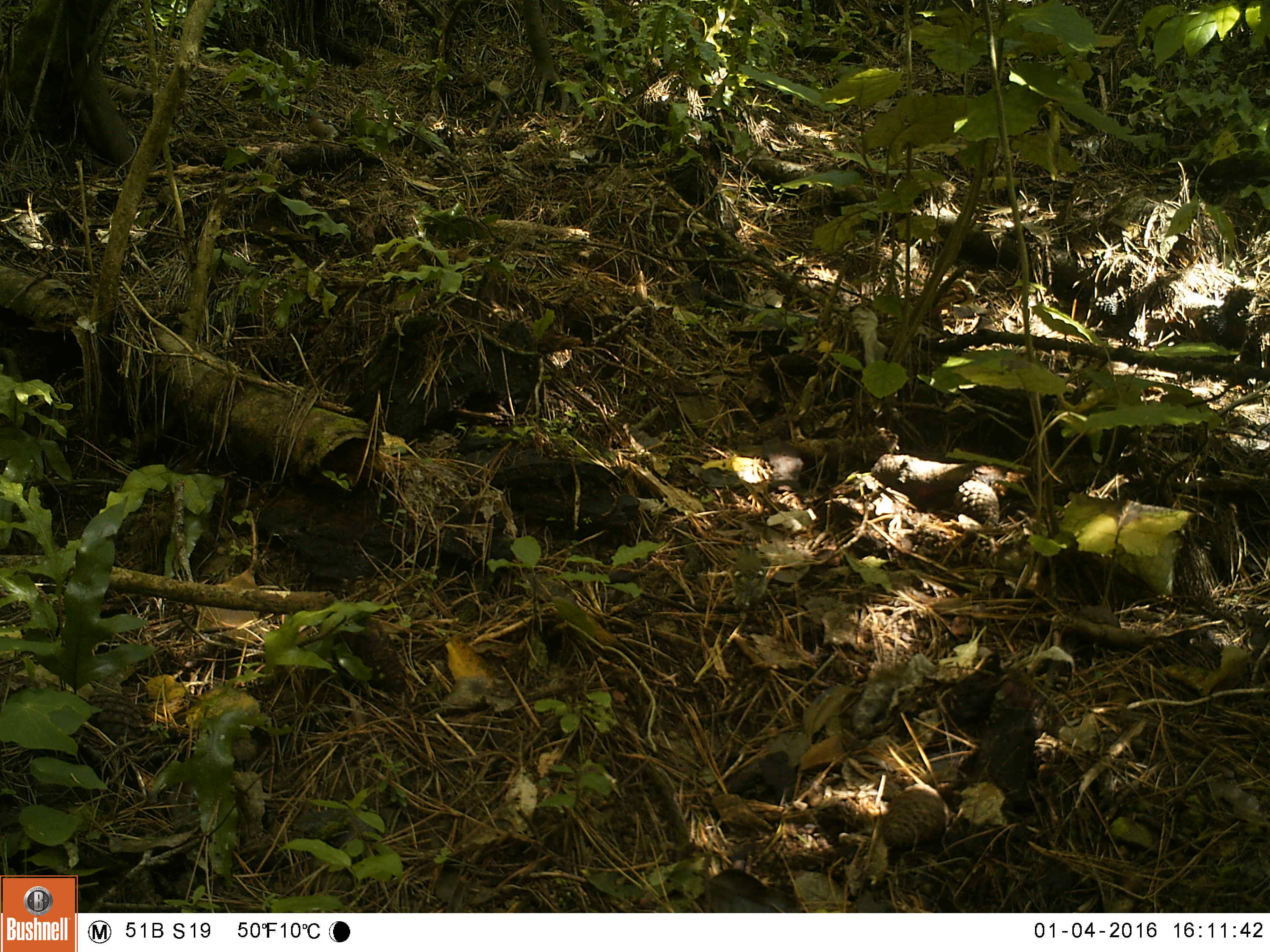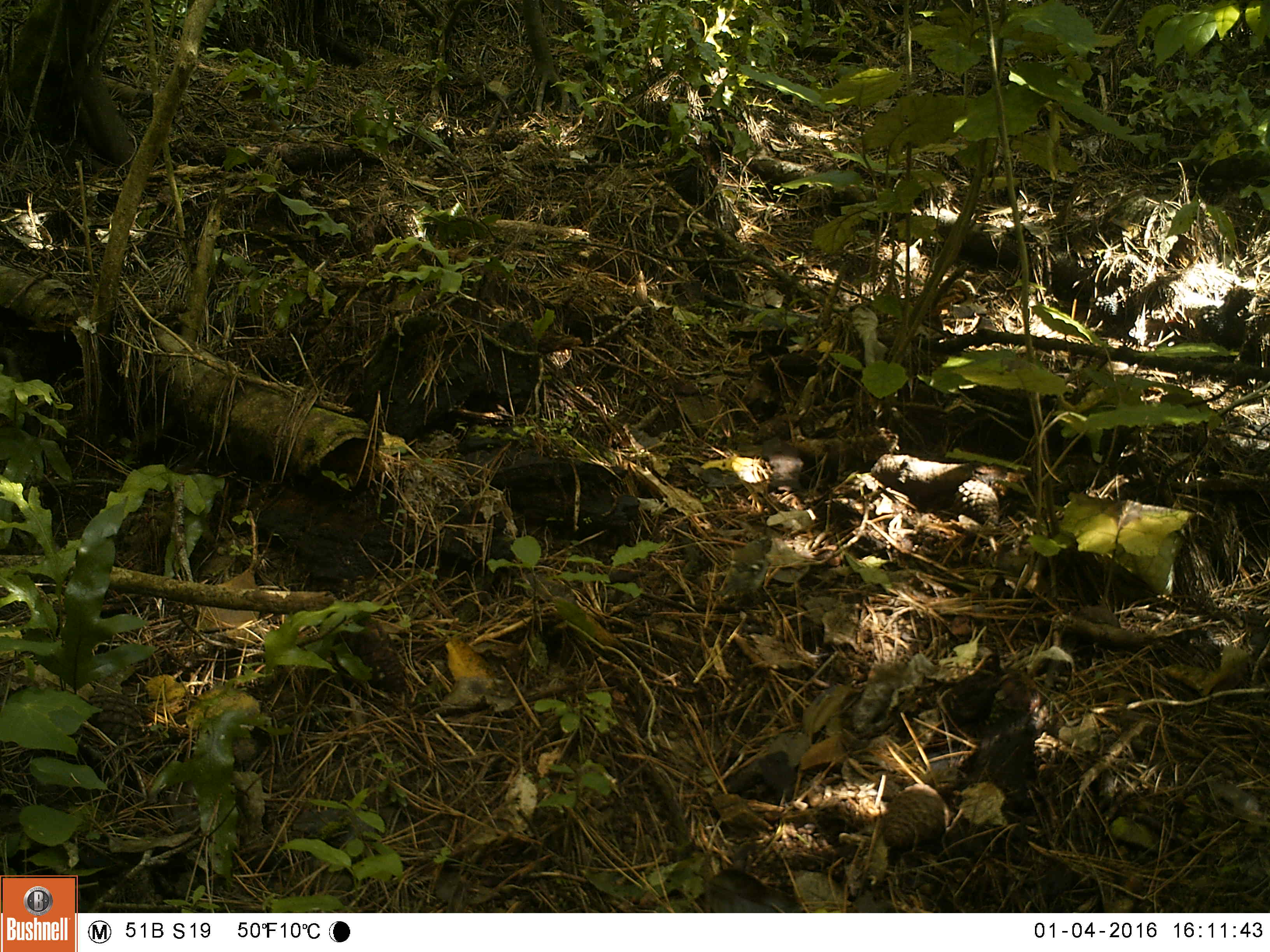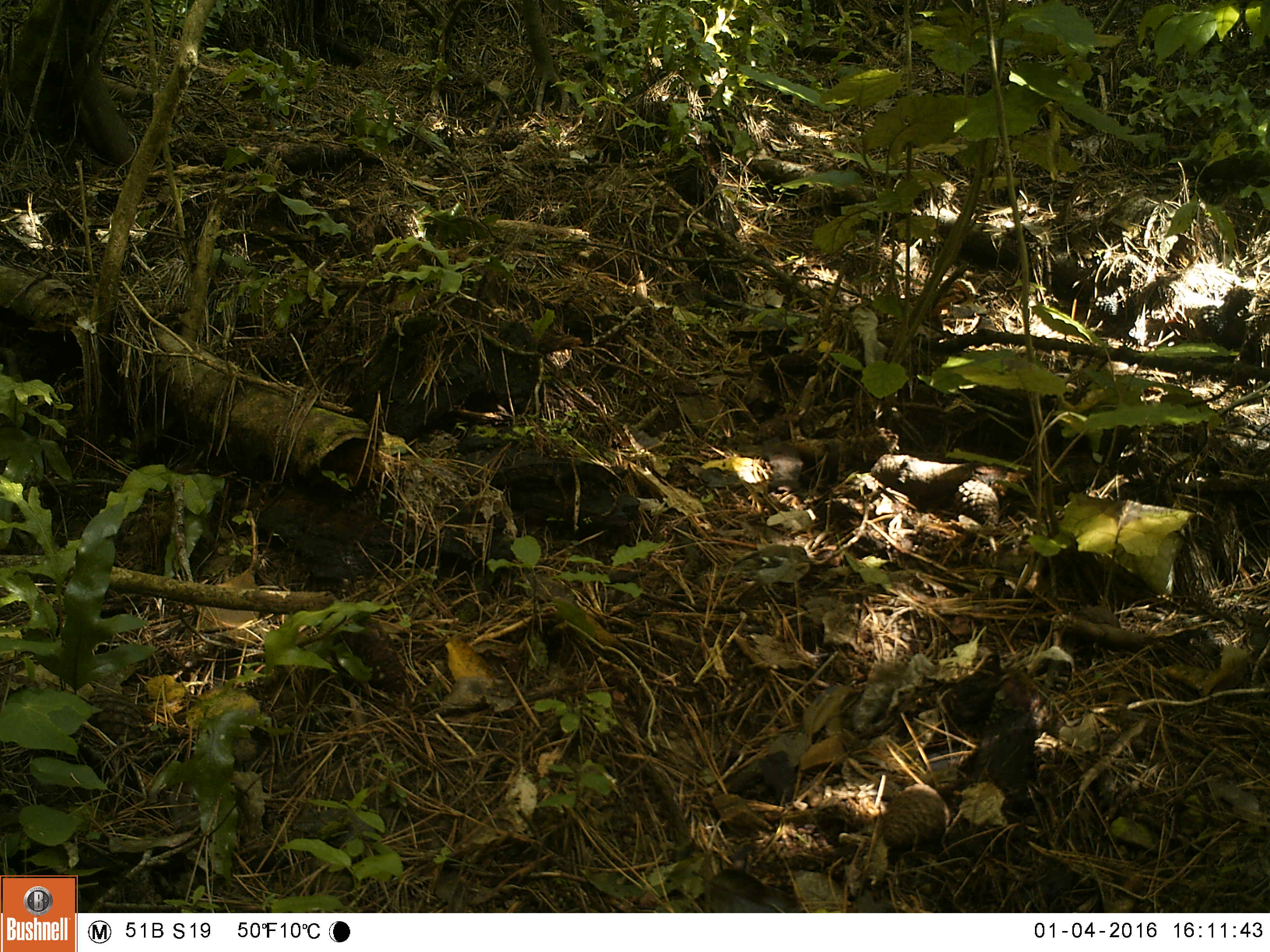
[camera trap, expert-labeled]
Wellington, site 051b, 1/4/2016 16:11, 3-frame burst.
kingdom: Animalia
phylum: Chordata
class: Aves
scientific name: Aves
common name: bird